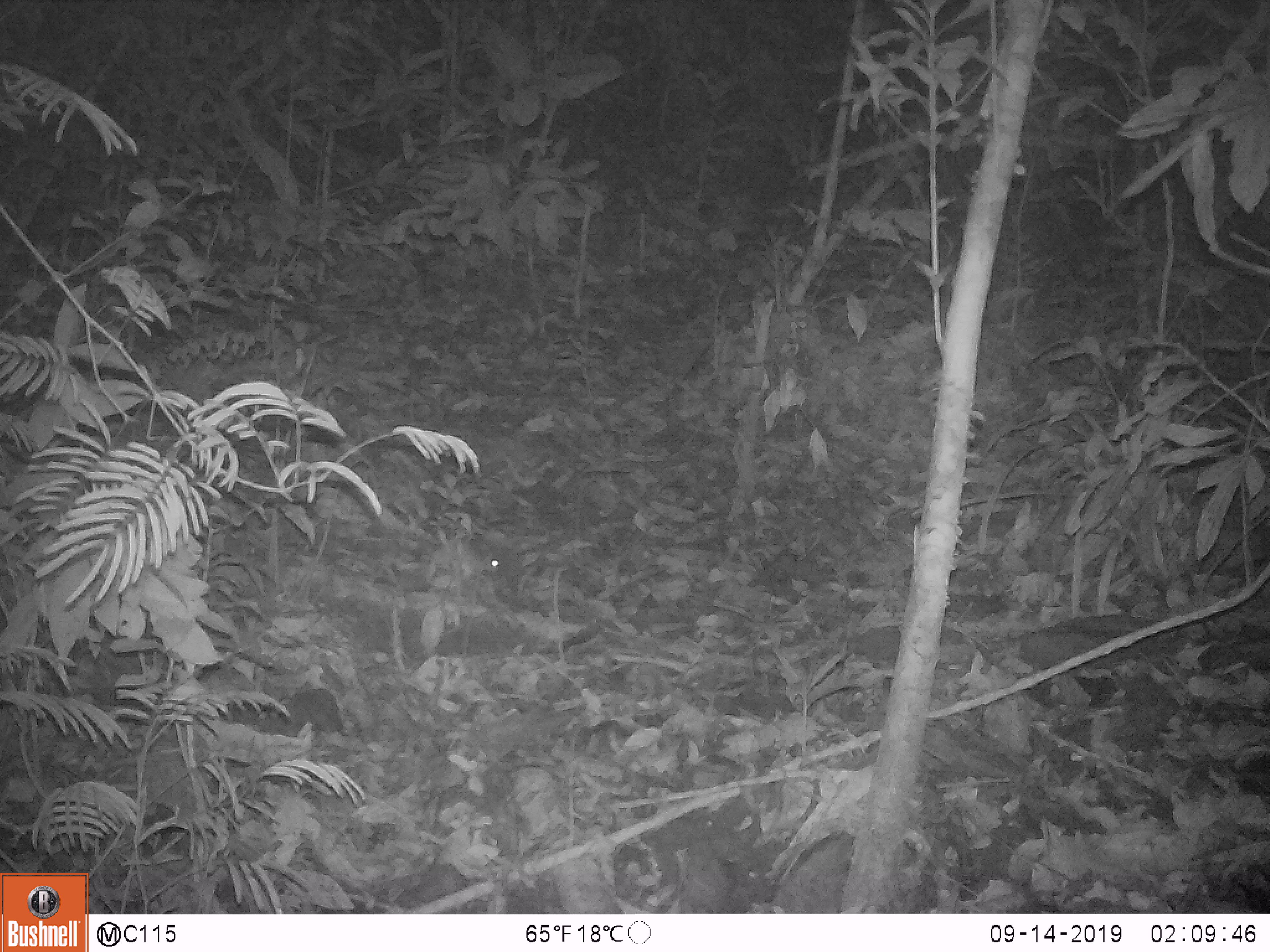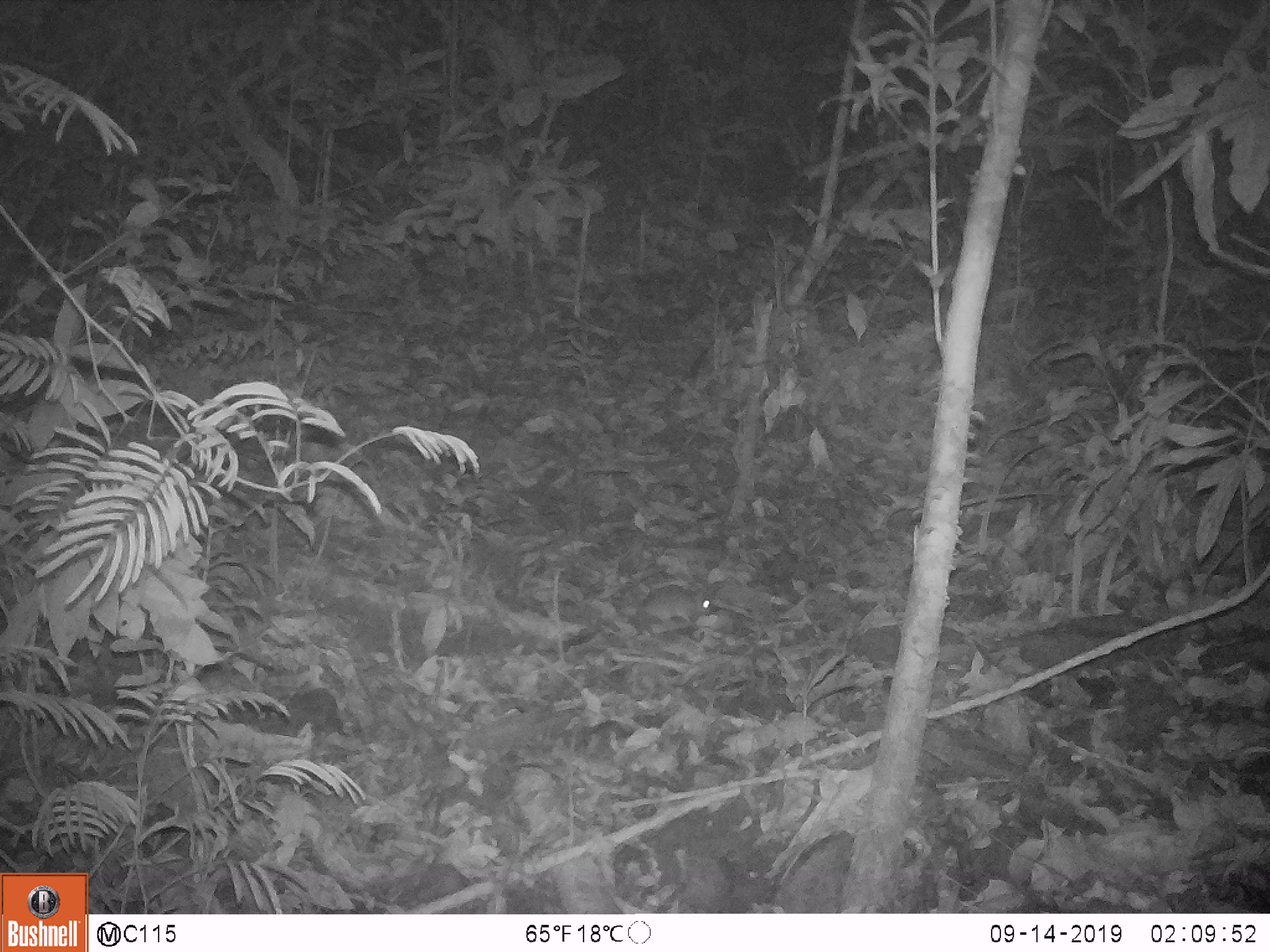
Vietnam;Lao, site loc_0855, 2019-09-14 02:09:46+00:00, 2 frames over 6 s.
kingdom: Animalia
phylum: Chordata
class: Mammalia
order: Rodentia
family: Muridae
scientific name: Muridae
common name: old-world mice and rats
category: unidentified murid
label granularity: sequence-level